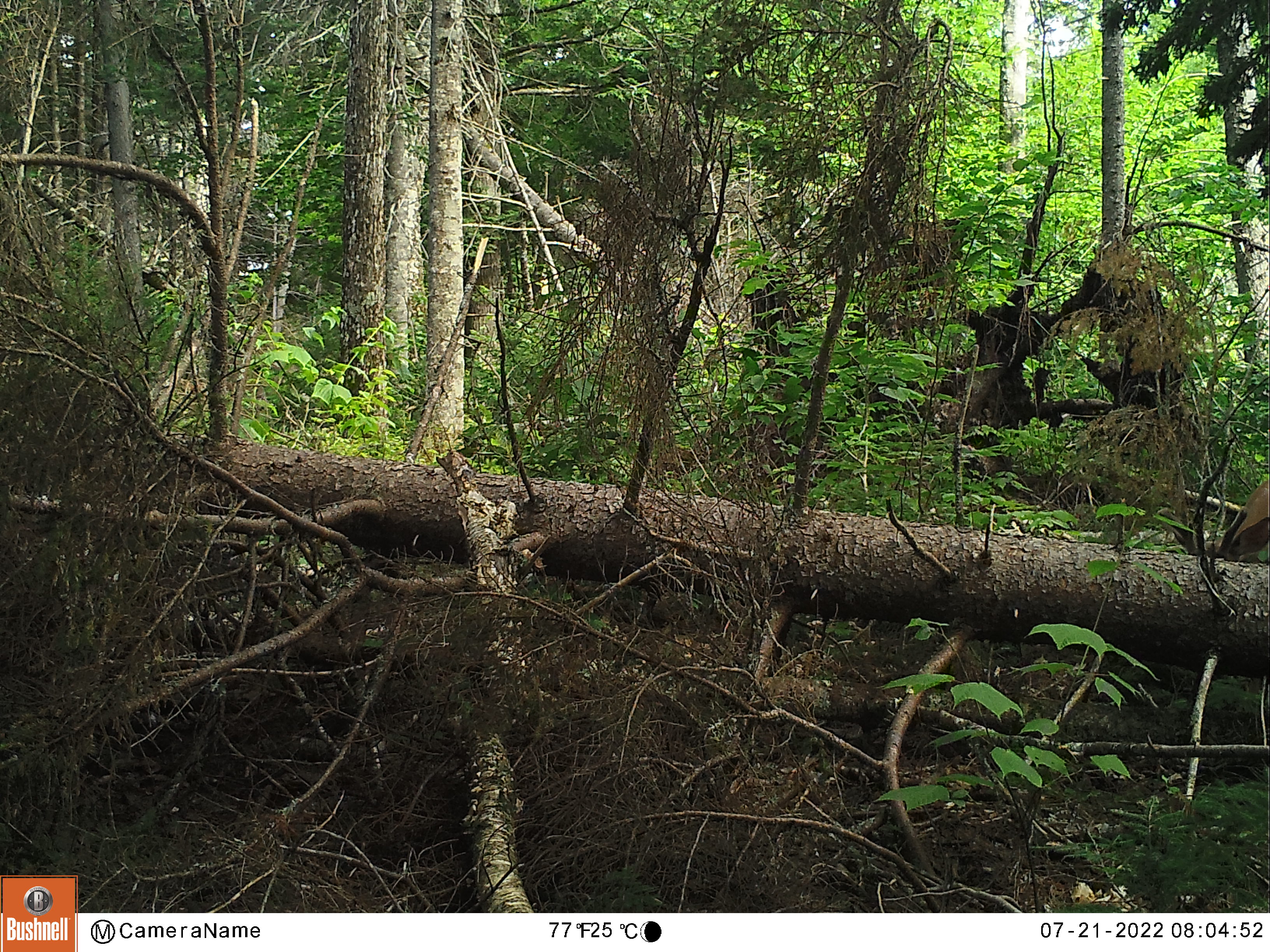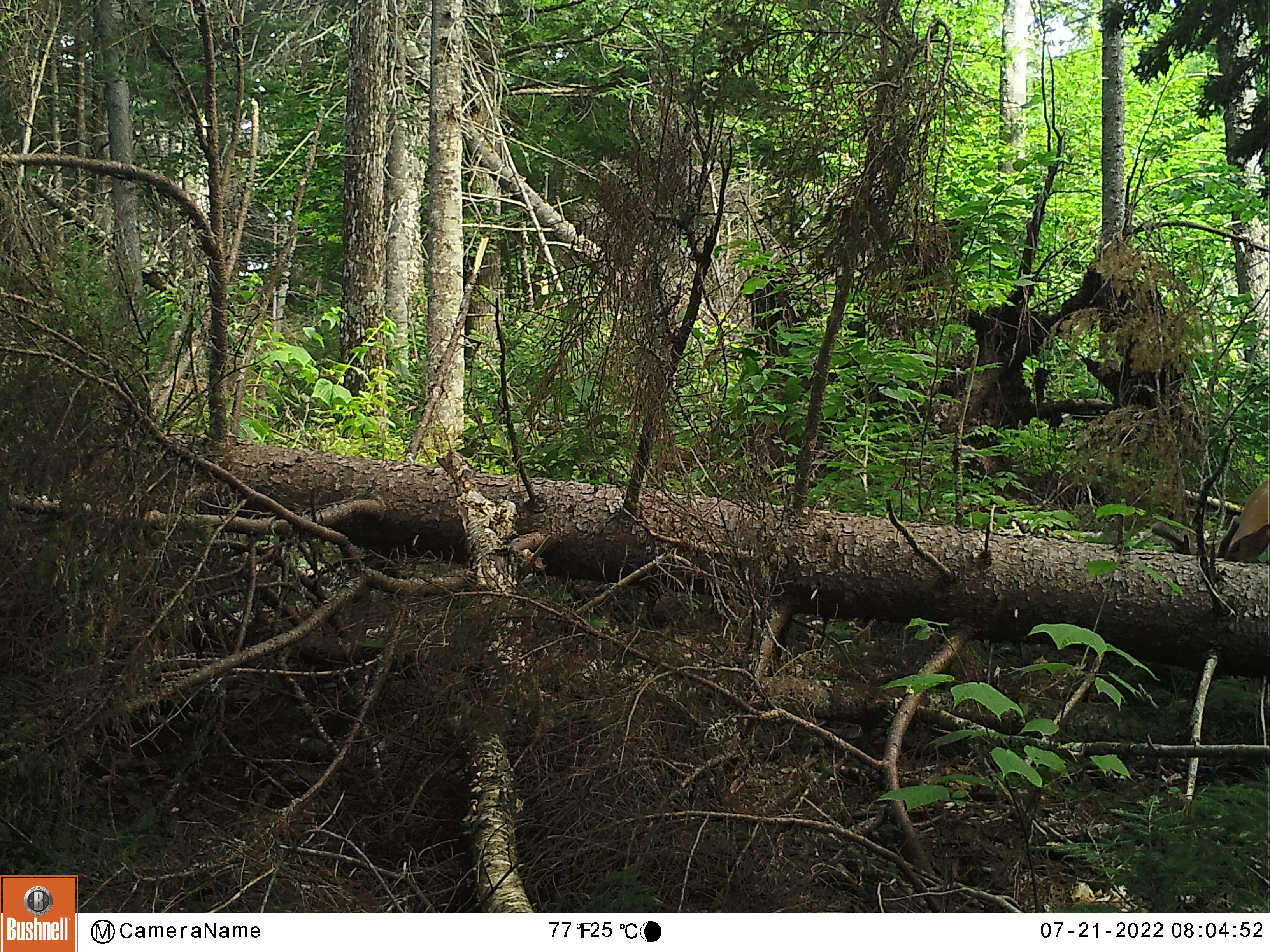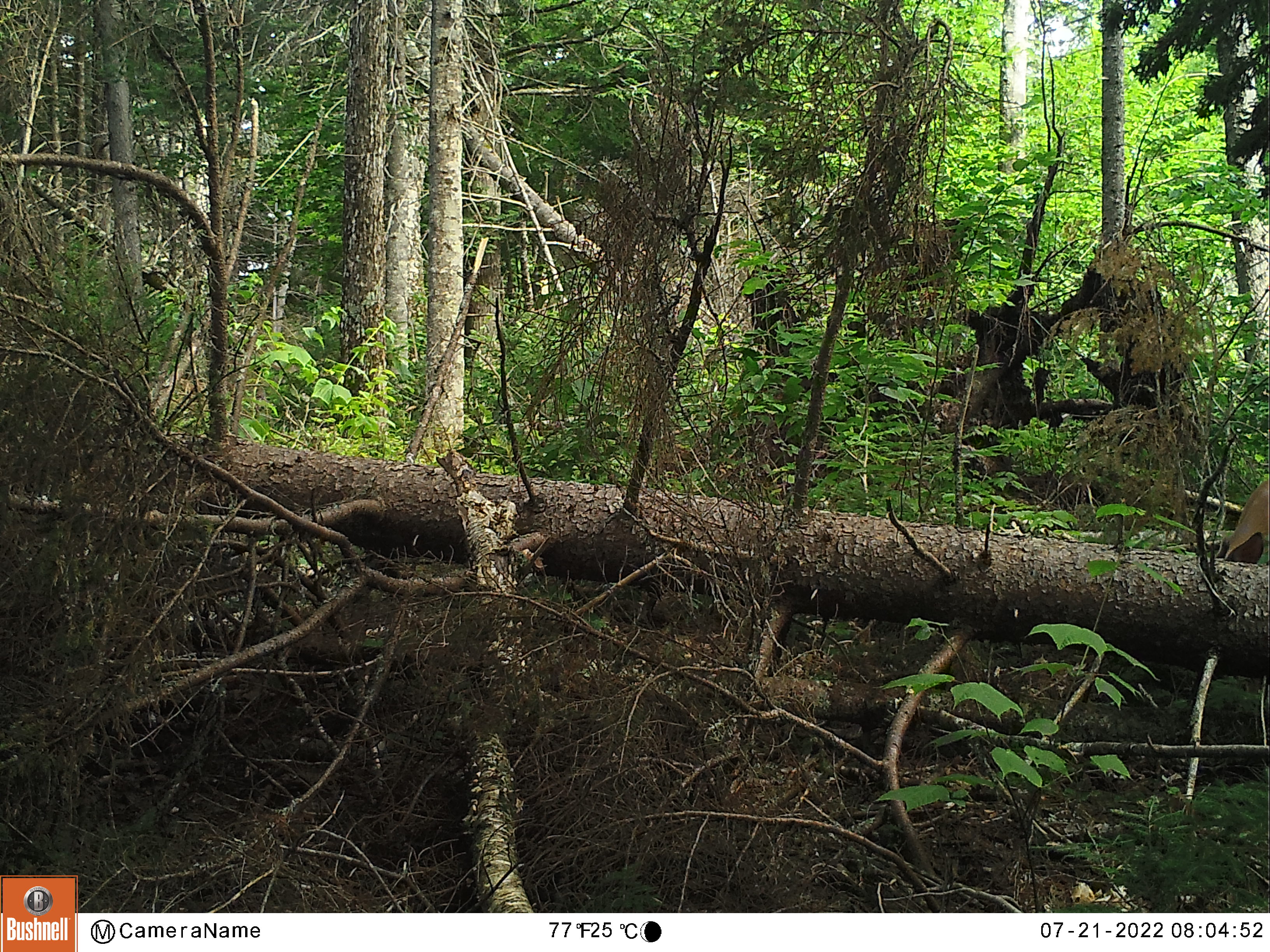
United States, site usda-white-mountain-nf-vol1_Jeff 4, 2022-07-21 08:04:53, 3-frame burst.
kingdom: Animalia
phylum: Chordata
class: Mammalia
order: Artiodactyla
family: Cervidae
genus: Odocoileus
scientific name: Odocoileus virginianus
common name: white-tailed deer